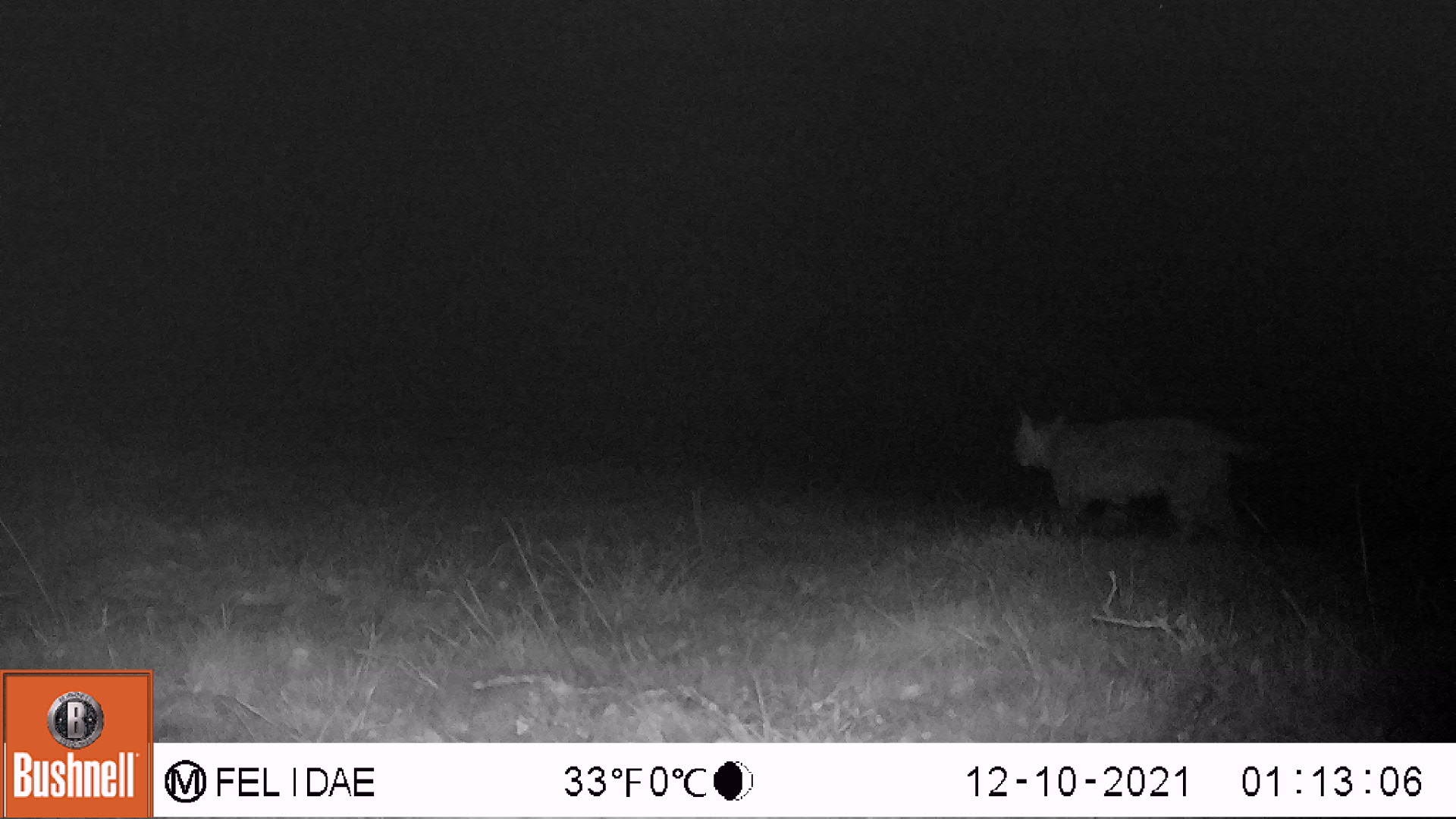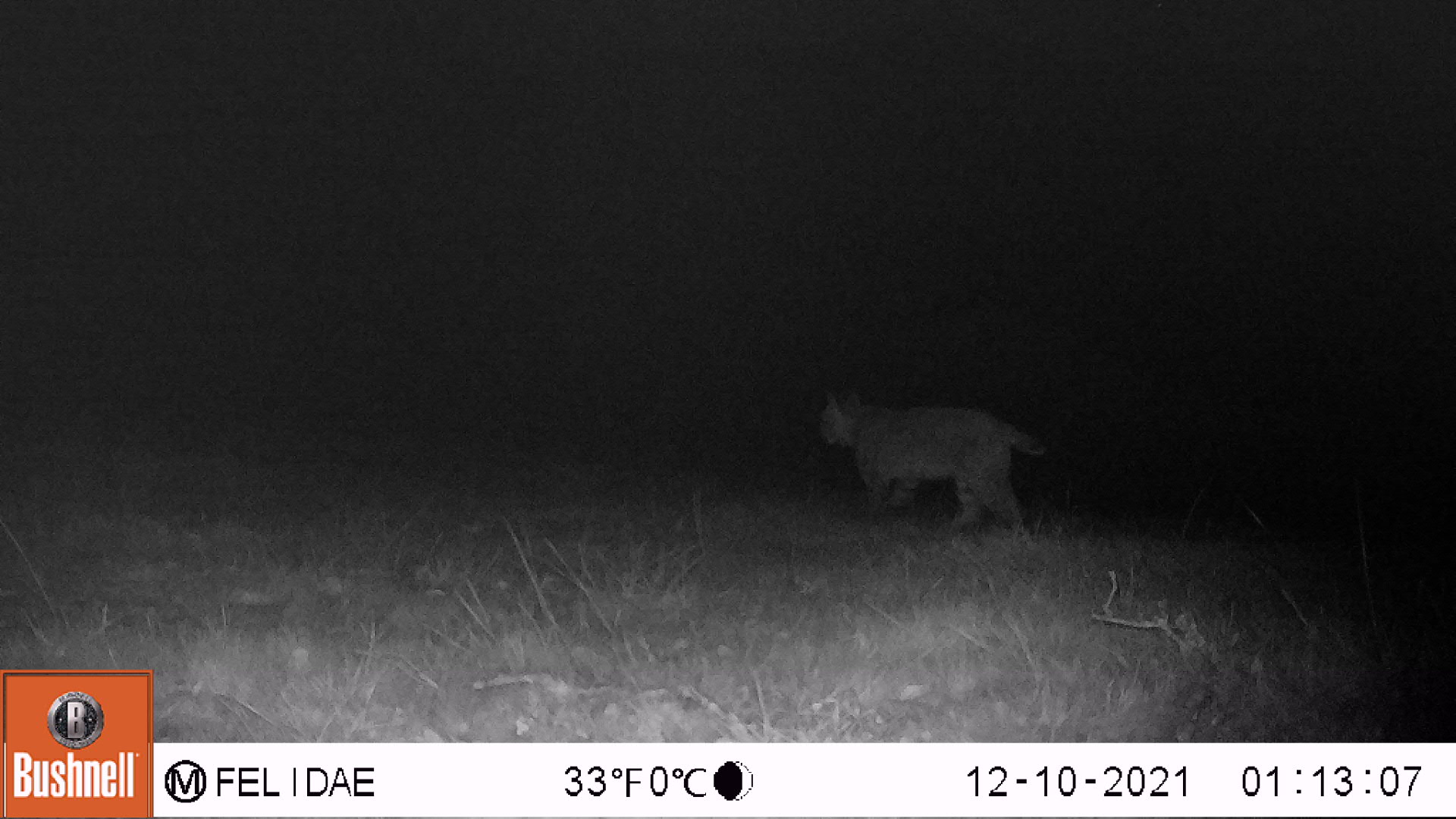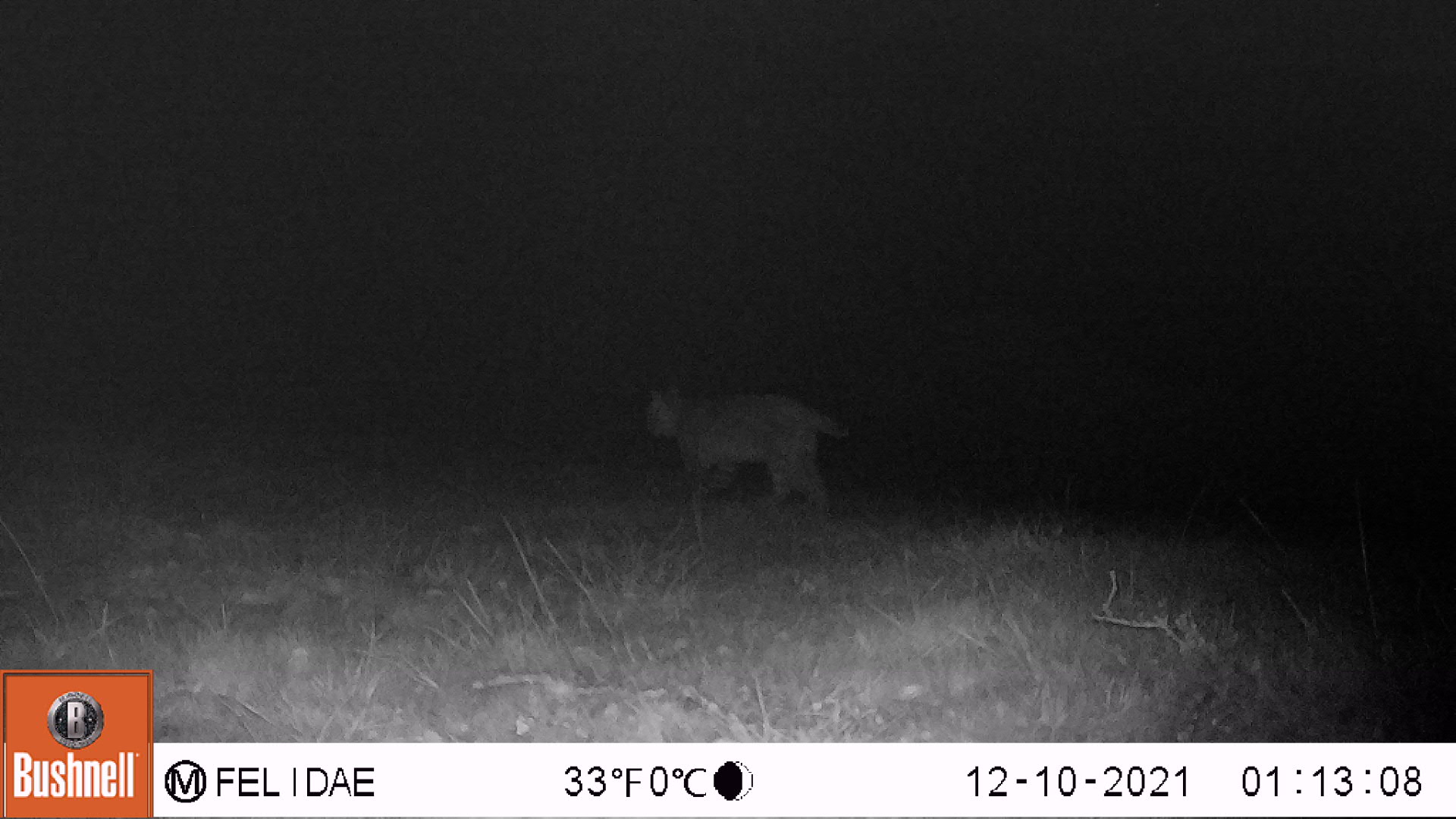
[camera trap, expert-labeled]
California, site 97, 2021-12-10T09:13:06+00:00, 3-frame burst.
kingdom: Animalia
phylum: Chordata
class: Mammalia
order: Carnivora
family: Felidae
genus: Lynx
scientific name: Lynx rufus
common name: bobcat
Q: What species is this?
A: Bobcat (Lynx rufus).